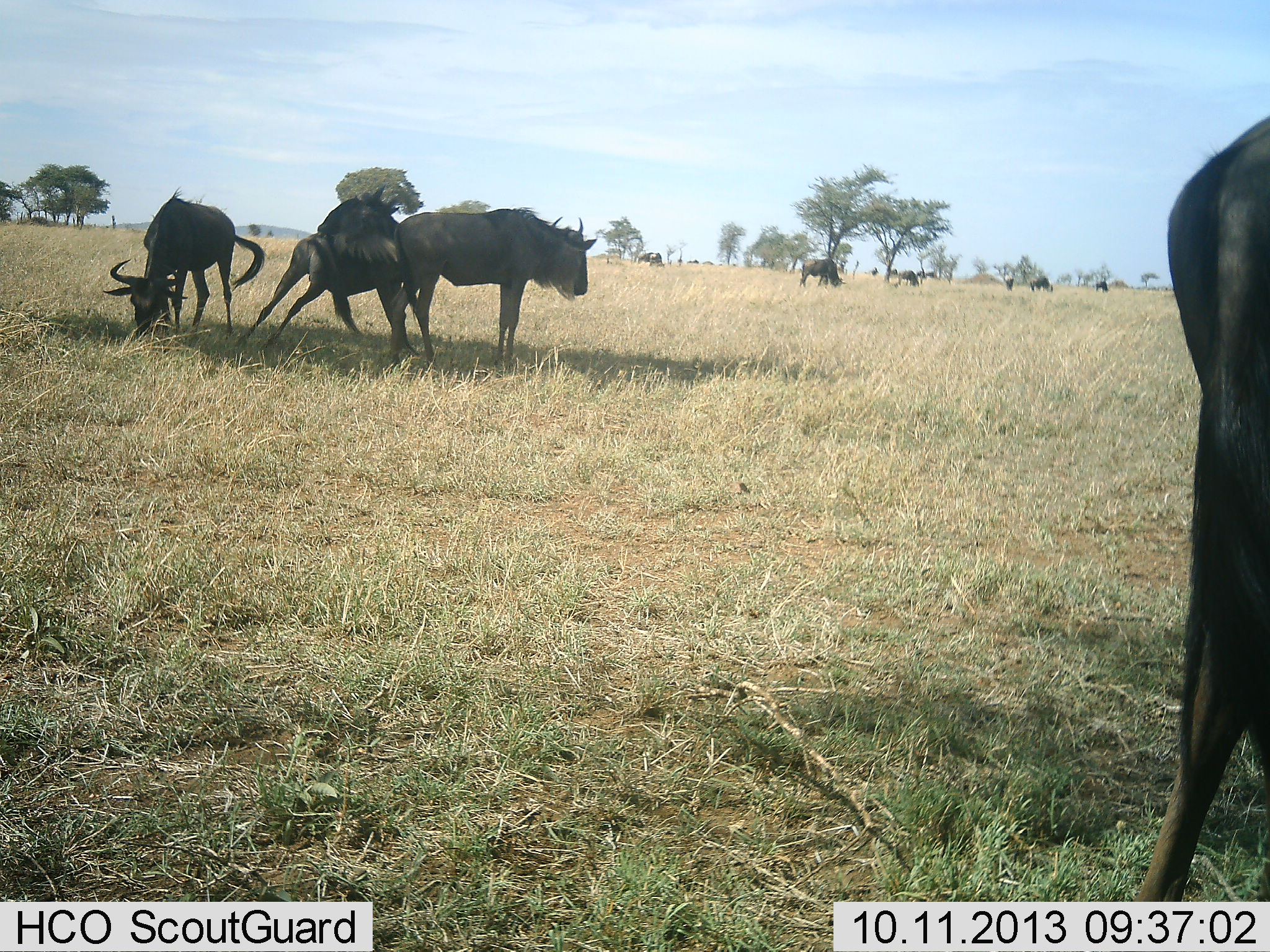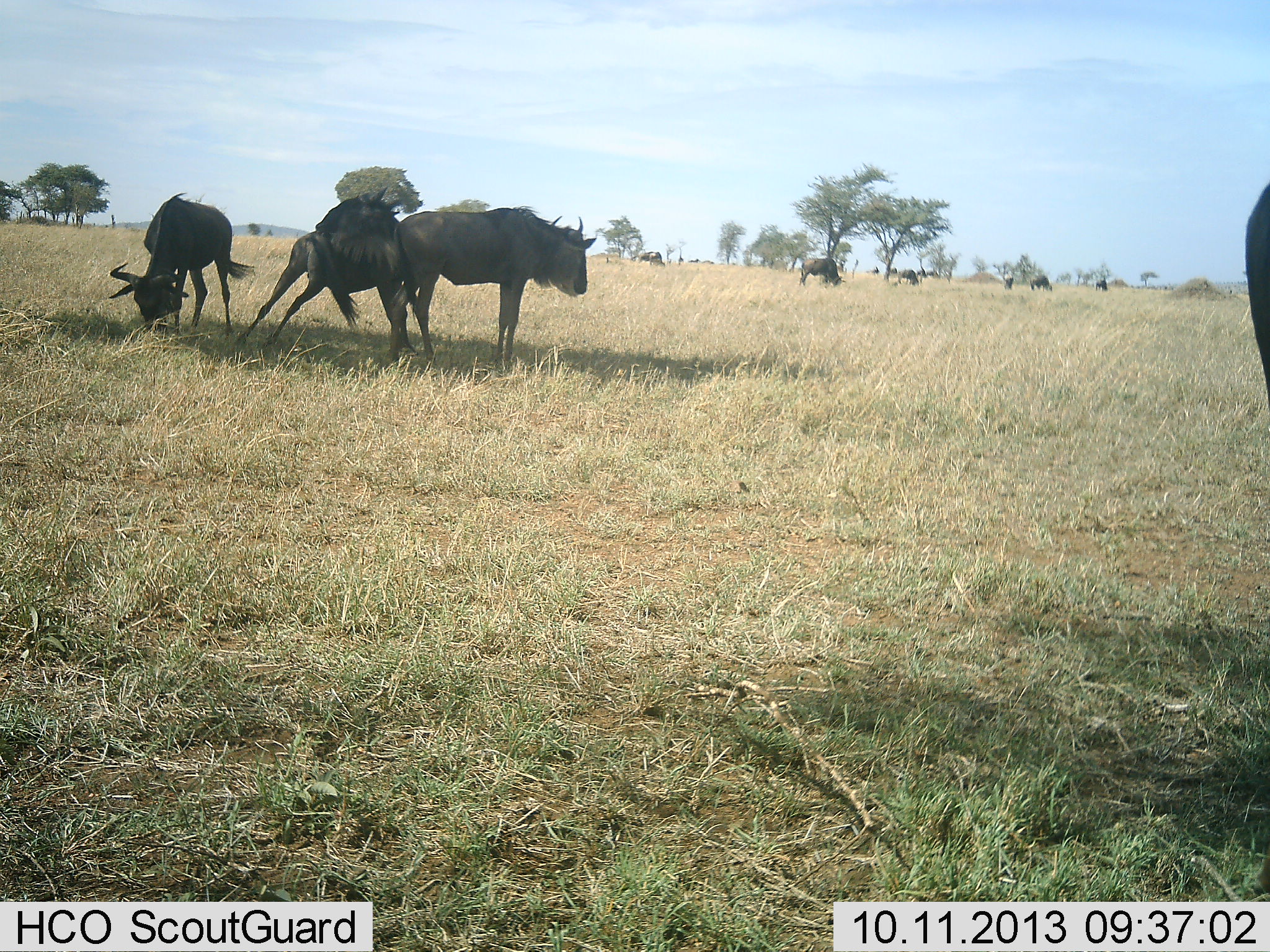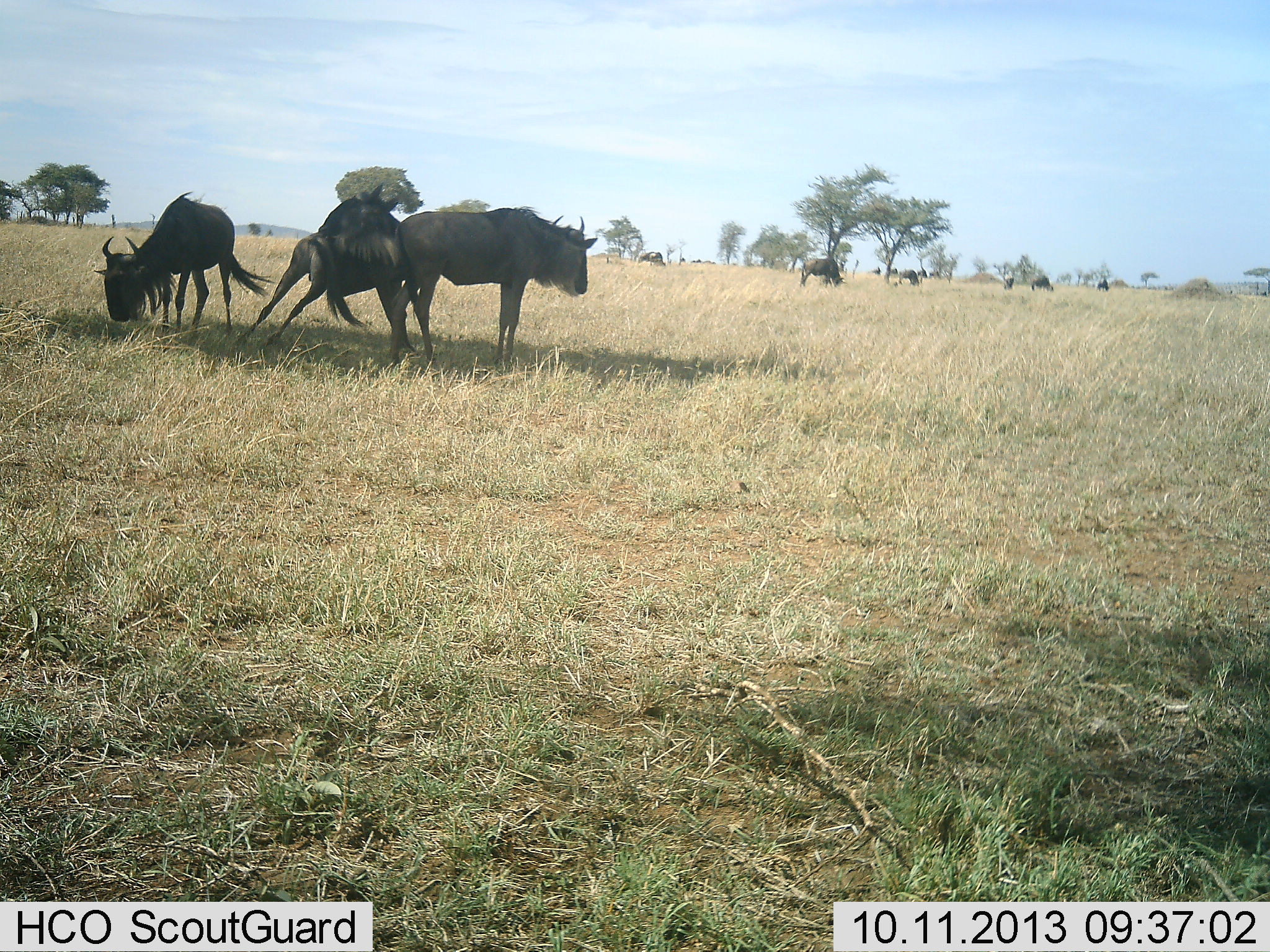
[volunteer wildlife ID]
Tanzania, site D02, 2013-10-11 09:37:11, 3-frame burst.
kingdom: Animalia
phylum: Chordata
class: Mammalia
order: Artiodactyla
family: Bovidae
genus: Connochaetes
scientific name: Connochaetes taurinus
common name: blue wildebeest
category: wildebeest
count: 11-50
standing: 50%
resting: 10%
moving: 20%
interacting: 60%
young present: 0%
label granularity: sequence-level